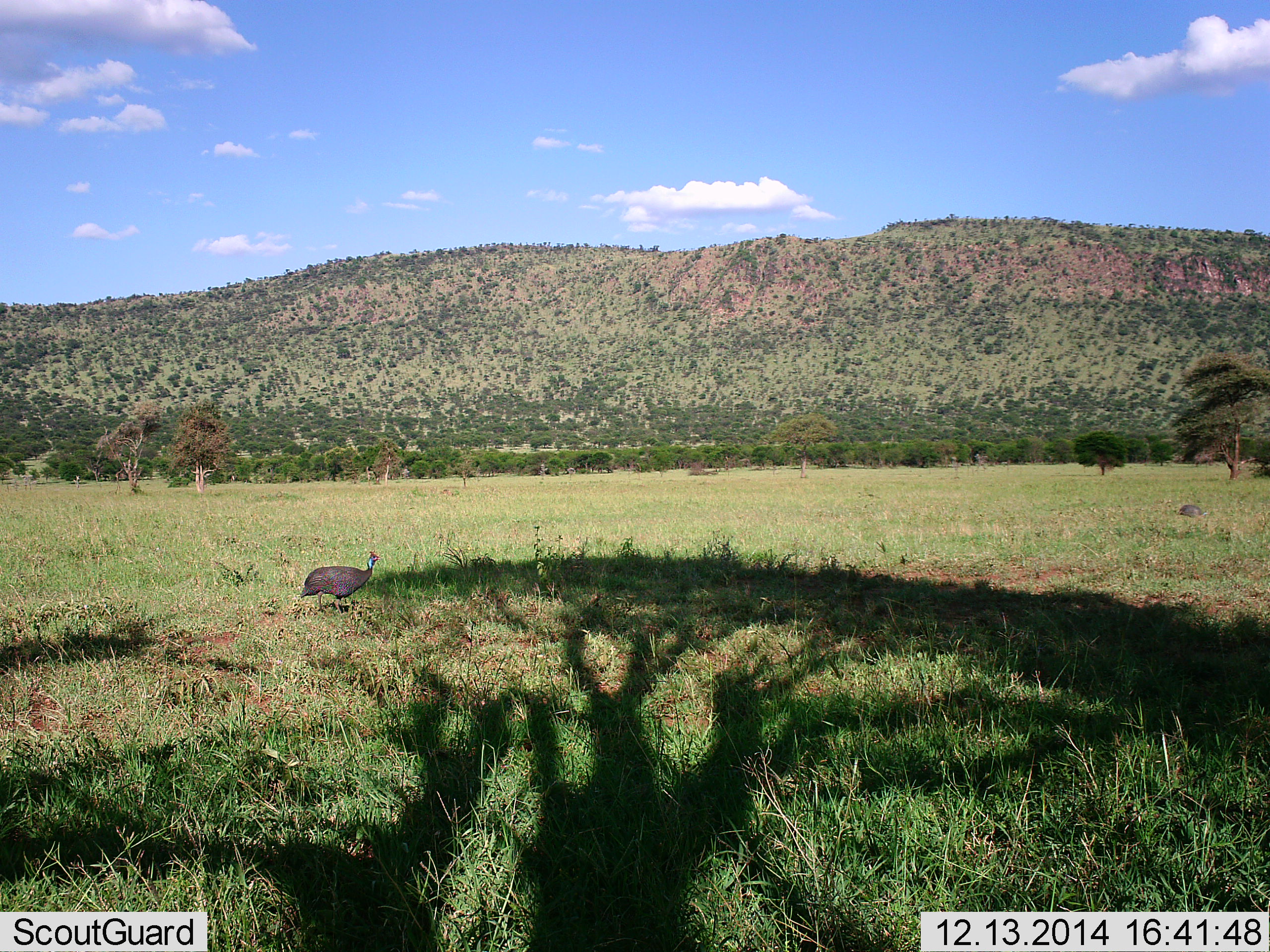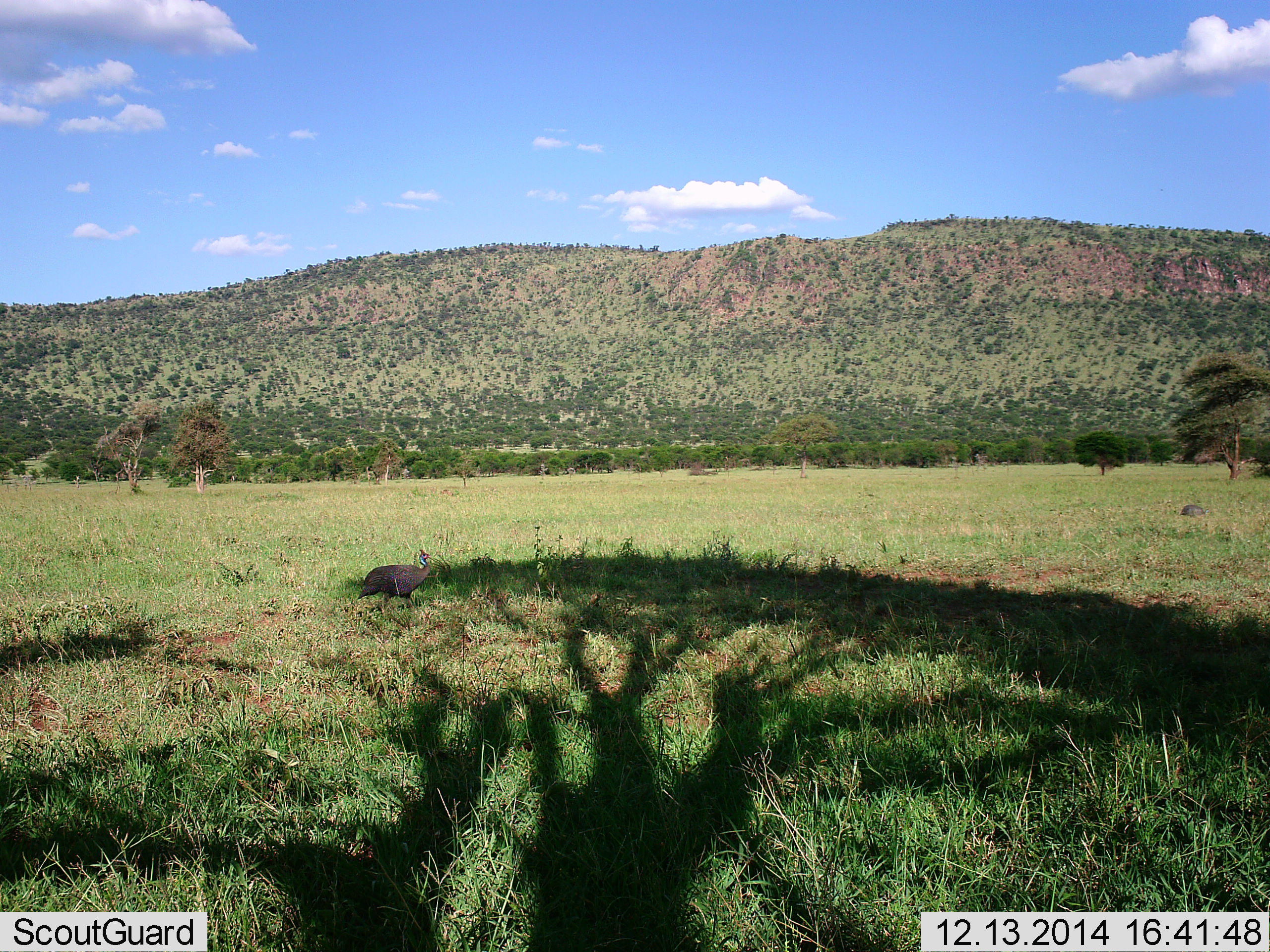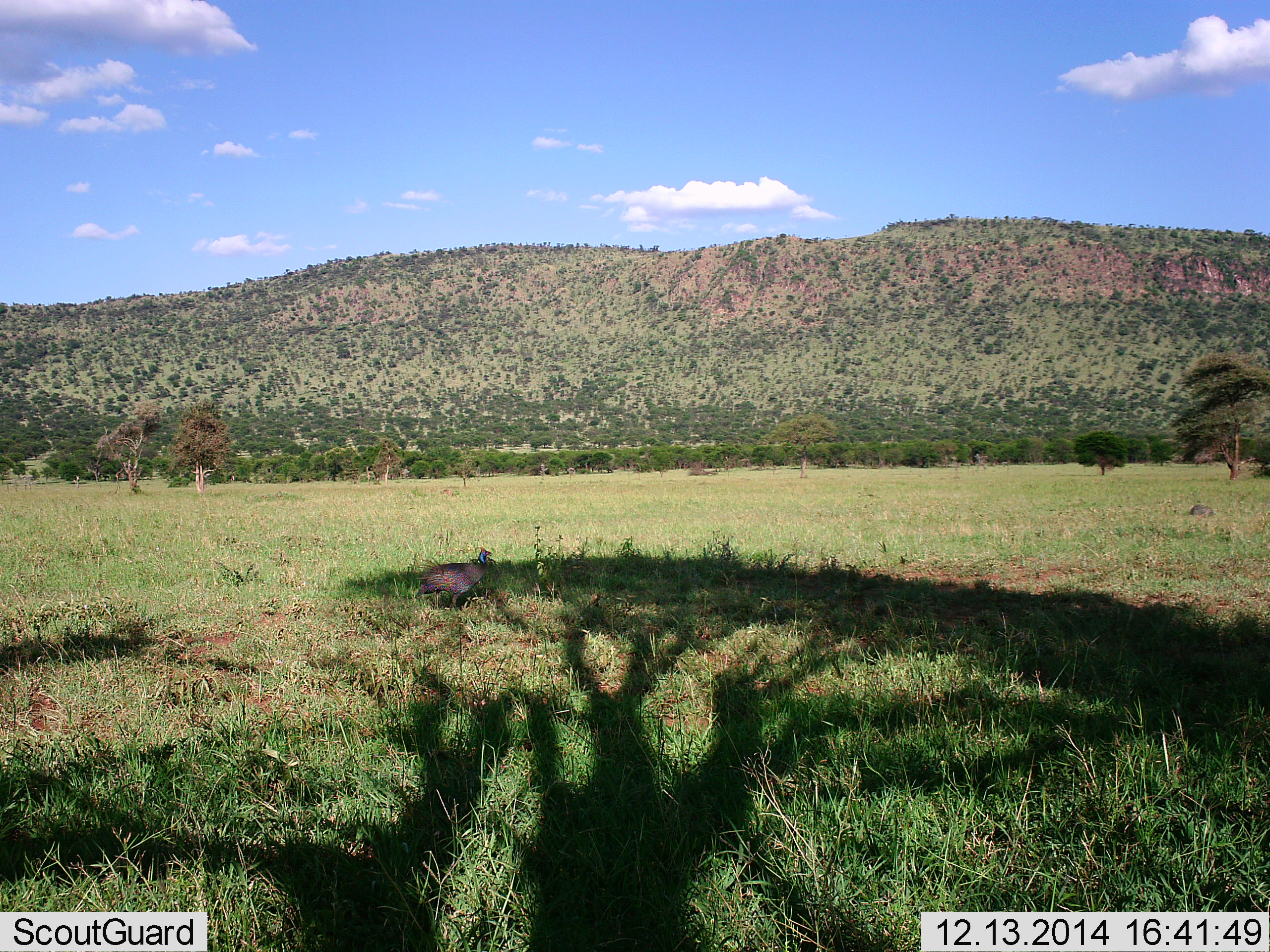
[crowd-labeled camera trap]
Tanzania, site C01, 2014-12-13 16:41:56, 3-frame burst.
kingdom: Animalia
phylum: Chordata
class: Aves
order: Galliformes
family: Numididae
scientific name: Numididae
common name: guinea fowl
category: guineafowl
Guineafowl (guinea fowl) (Numididae), count 2. Behavior (volunteer vote fractions): standing 0%, resting 0%, moving 100%, interacting 0%. Young present (vote fraction): 0%. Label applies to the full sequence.